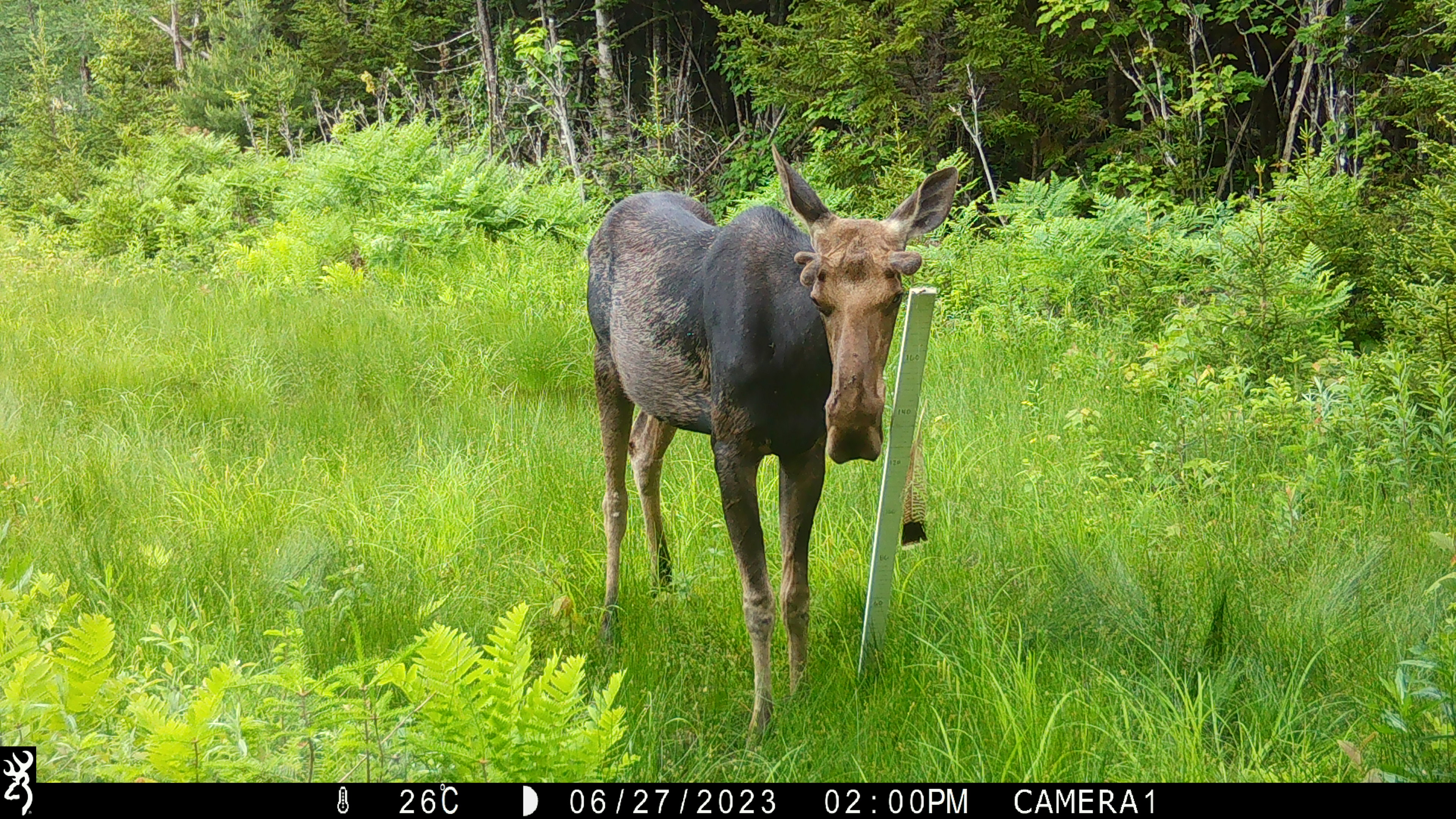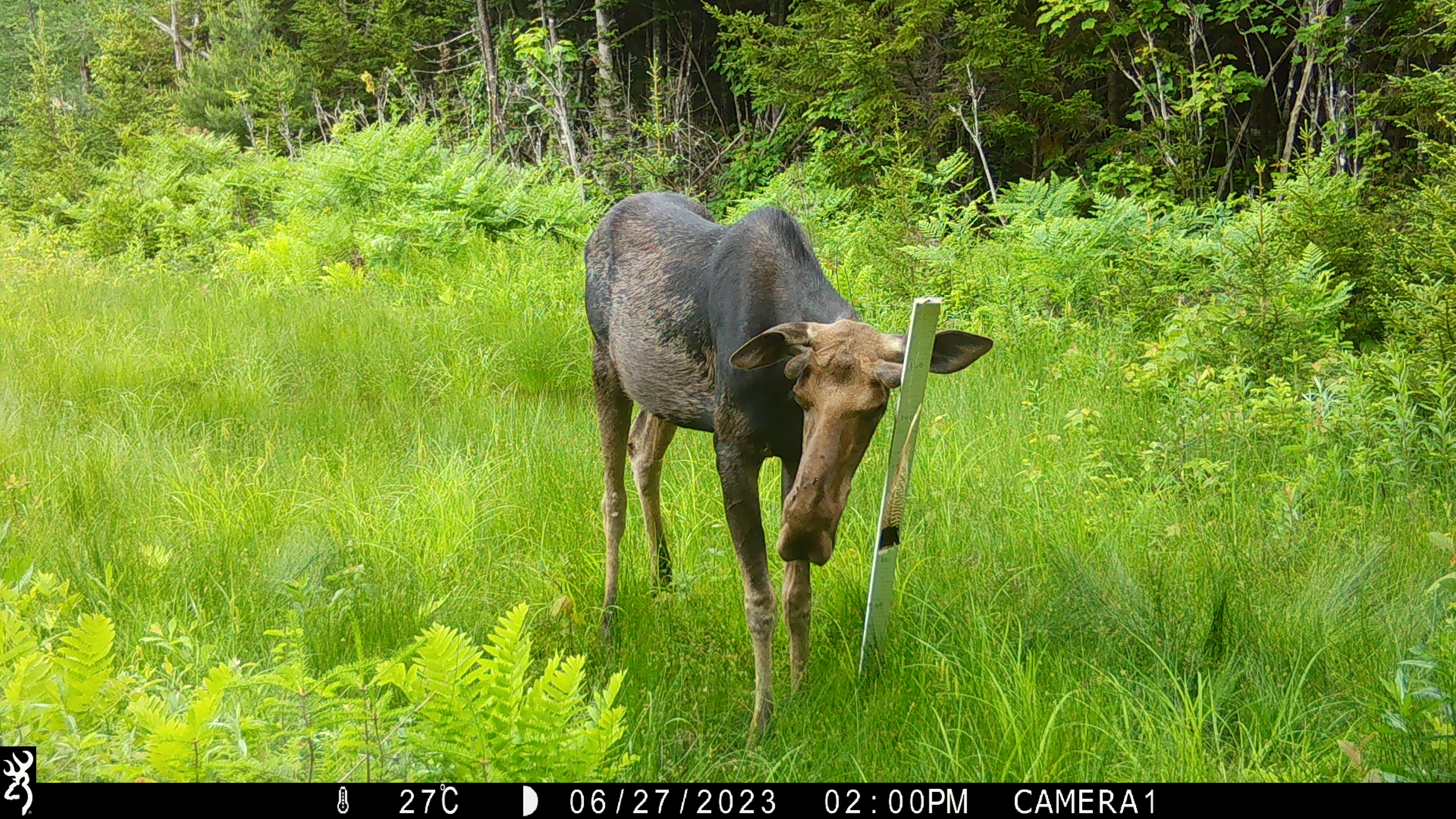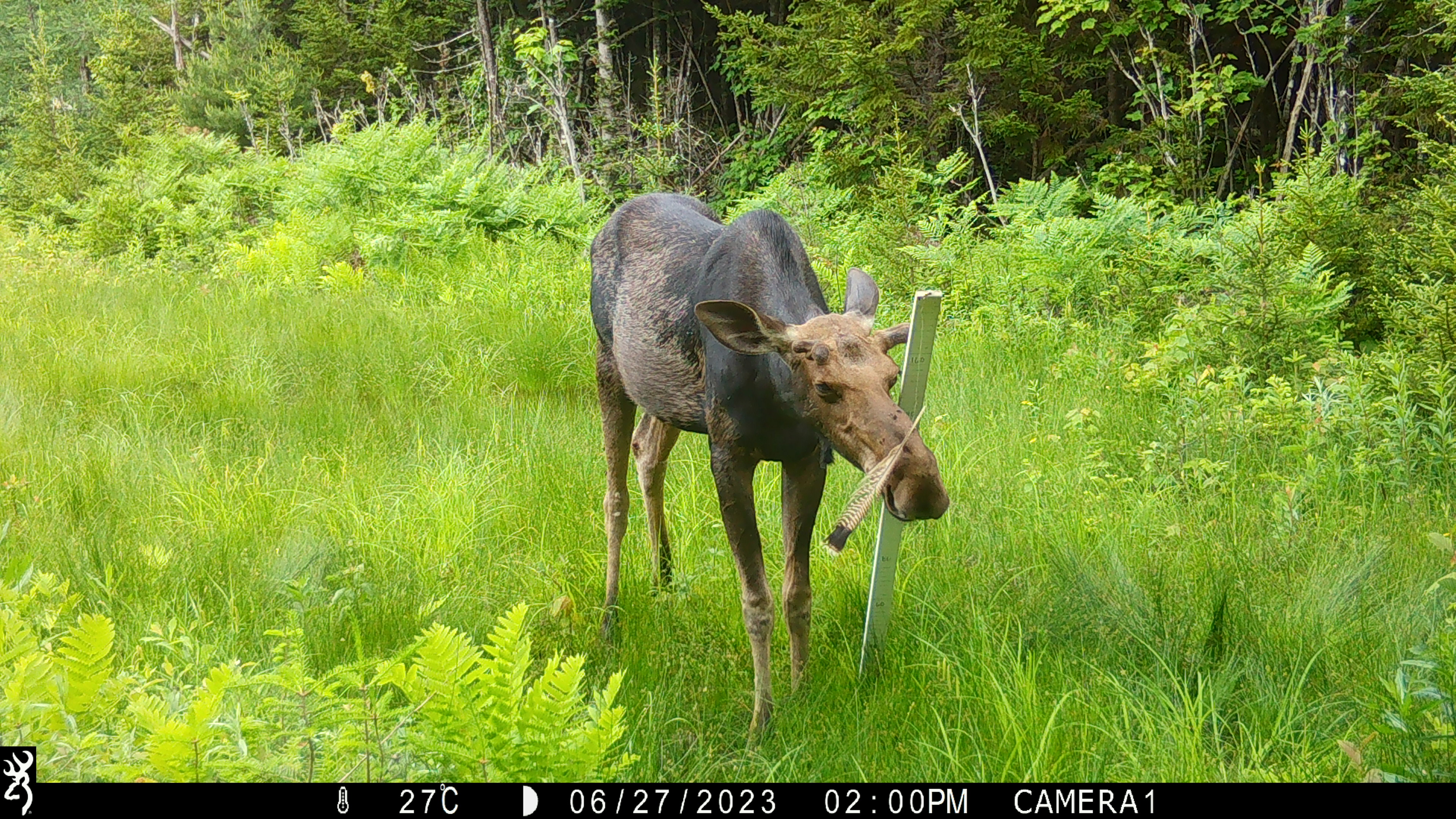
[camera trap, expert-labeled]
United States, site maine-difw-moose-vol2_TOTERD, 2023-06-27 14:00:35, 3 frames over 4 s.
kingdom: Animalia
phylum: Chordata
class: Mammalia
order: Artiodactyla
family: Cervidae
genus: Alces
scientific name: Alces alces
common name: moose